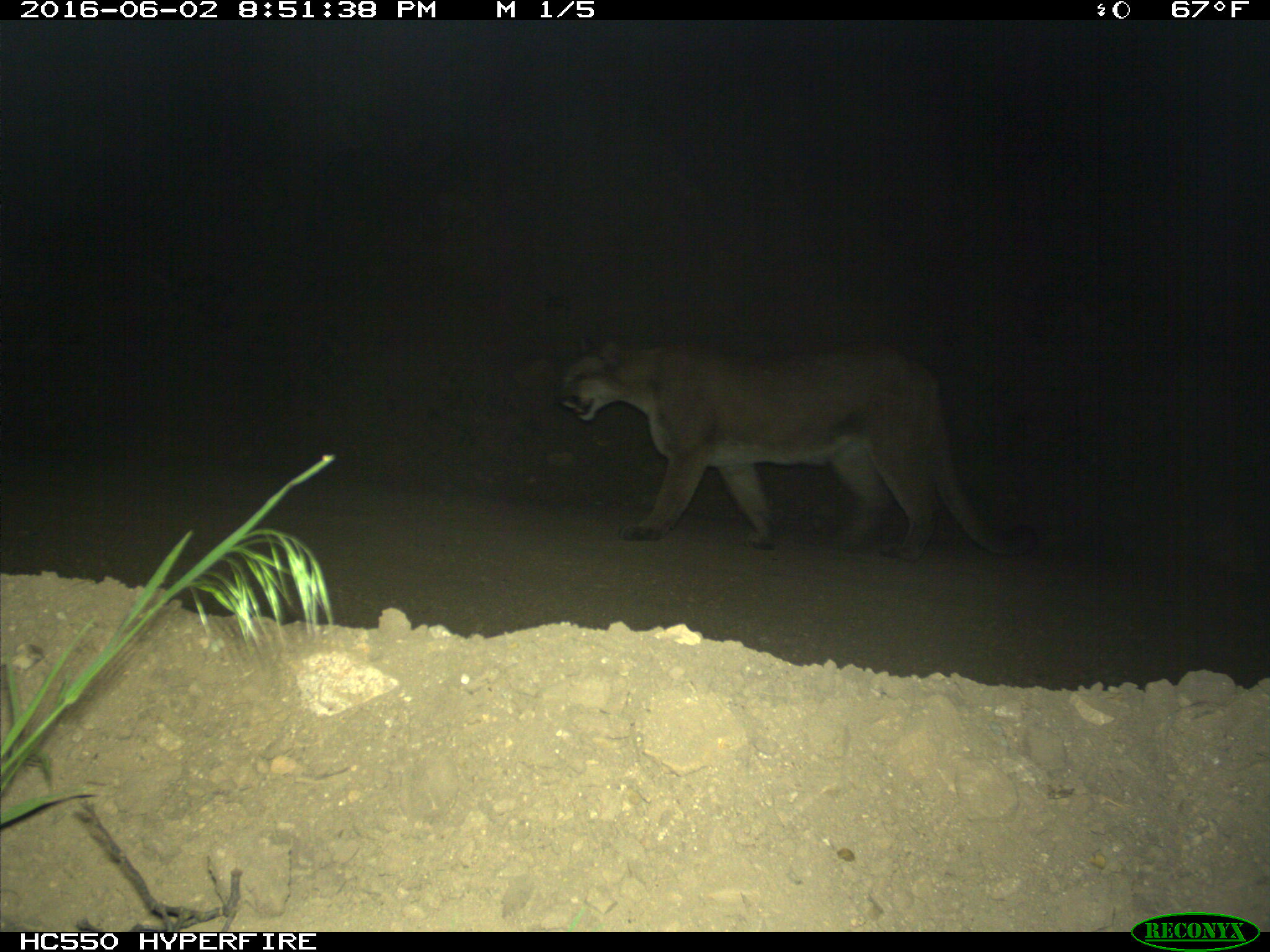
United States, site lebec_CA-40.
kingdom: Animalia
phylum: Chordata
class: Mammalia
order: Carnivora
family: Felidae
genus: Puma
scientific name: Puma concolor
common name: mountain lion